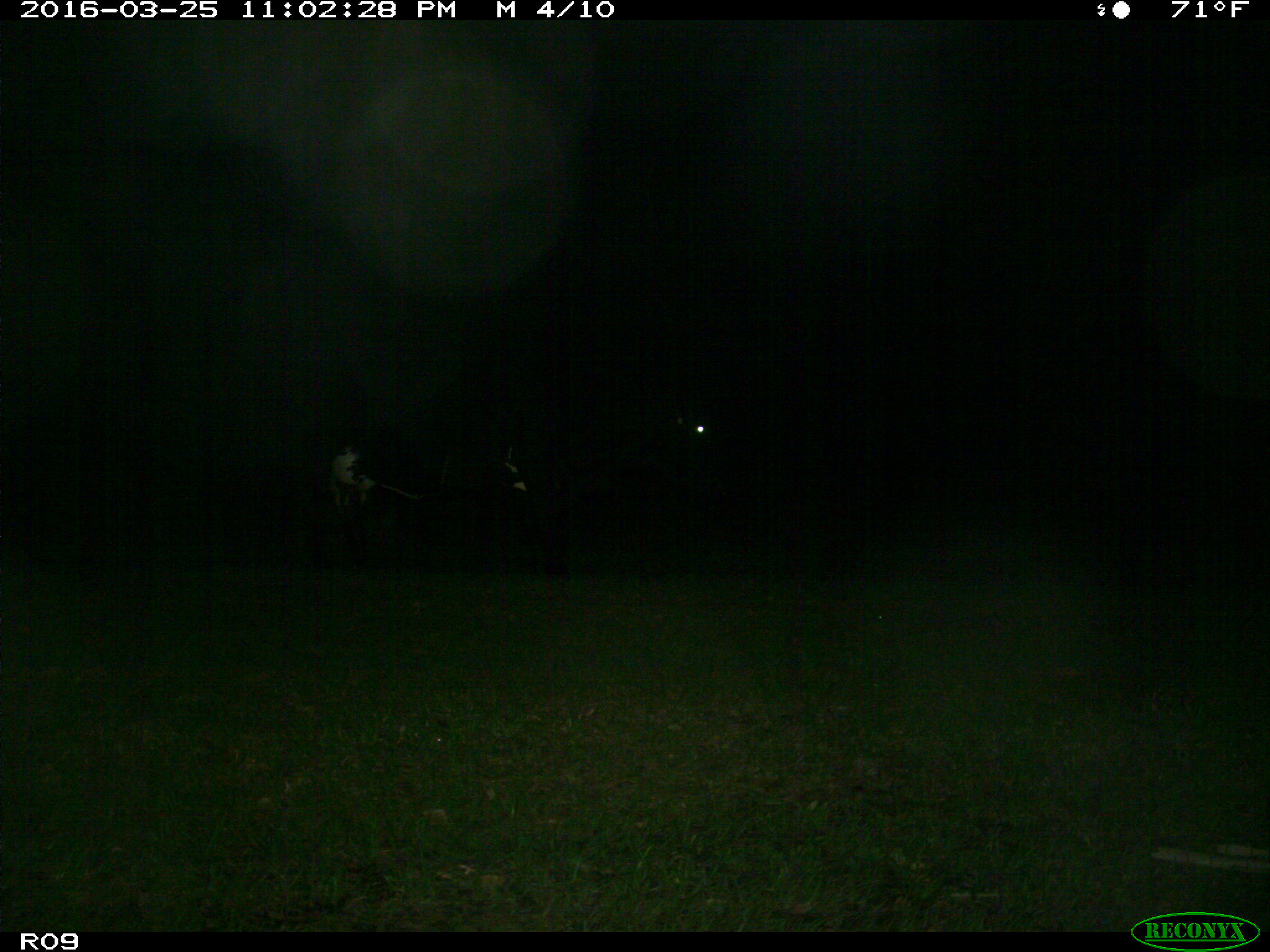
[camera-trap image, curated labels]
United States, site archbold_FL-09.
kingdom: Animalia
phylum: Chordata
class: Mammalia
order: Artiodactyla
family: Bovidae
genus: Bos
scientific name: Bos taurus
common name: domestic cow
Bos taurus (domestic cow).